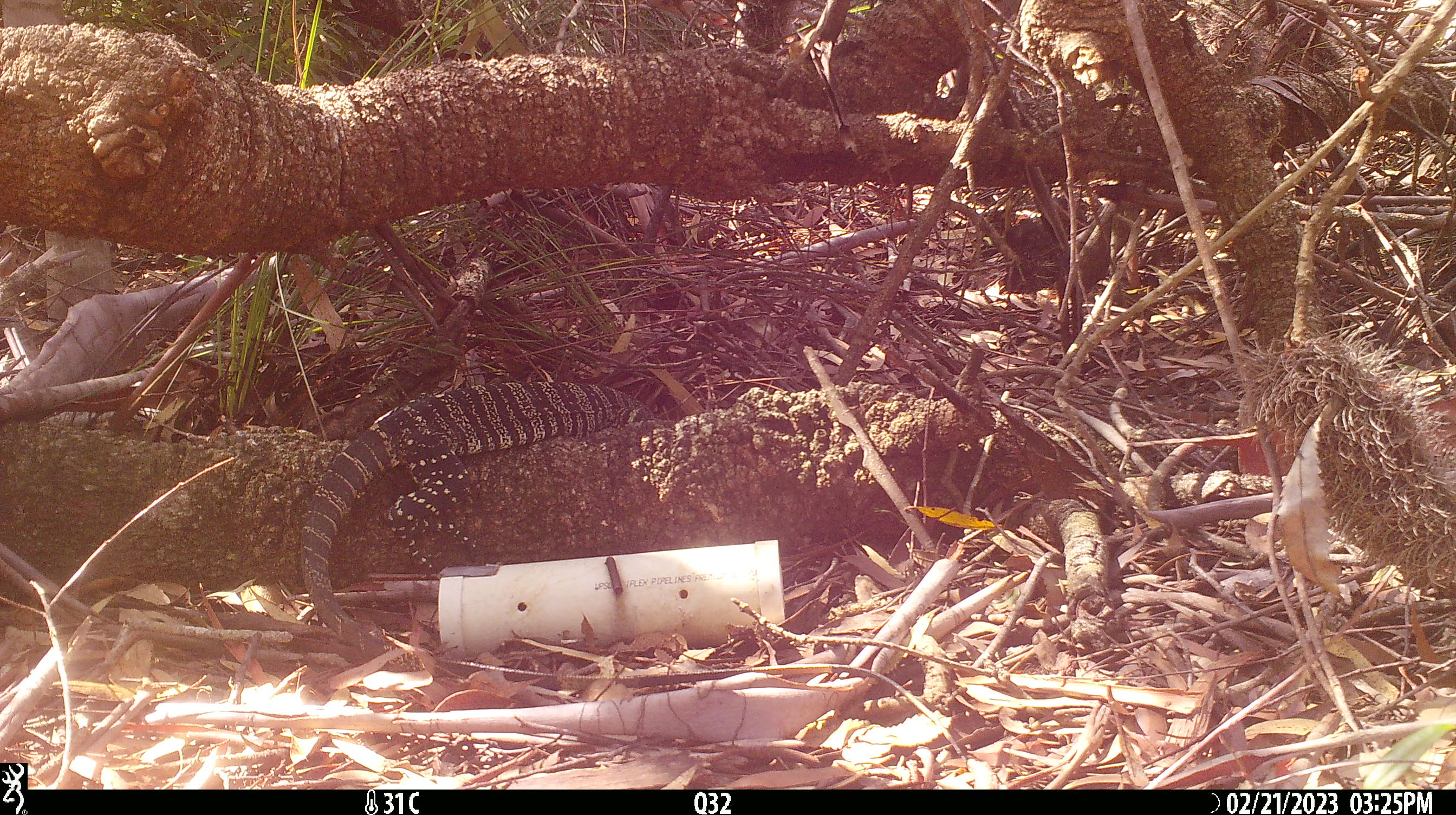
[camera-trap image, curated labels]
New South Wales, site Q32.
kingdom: Animalia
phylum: Chordata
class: Reptilia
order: Squamata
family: Varanidae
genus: Varanus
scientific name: Varanus varius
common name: lace monitor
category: goanna